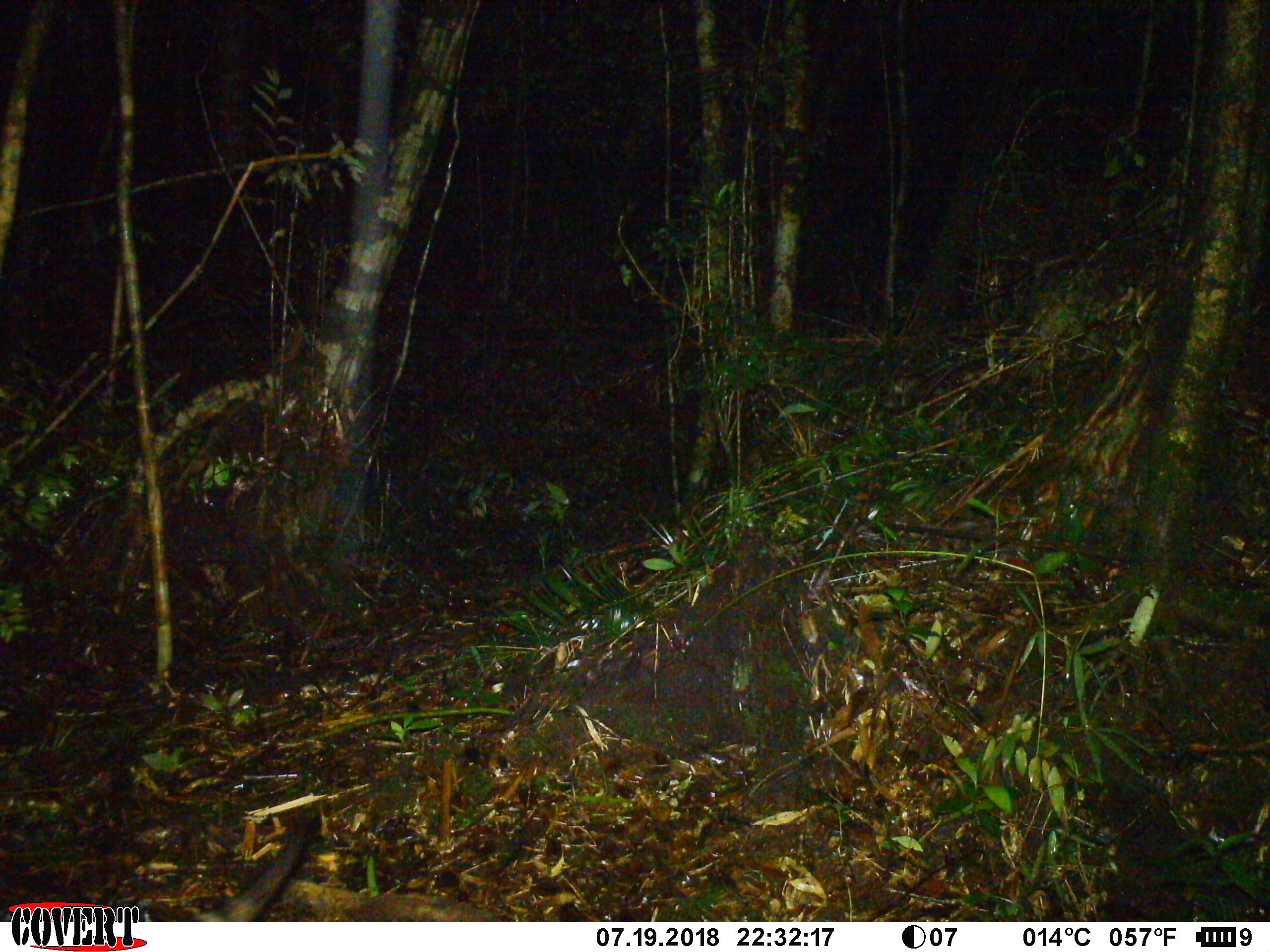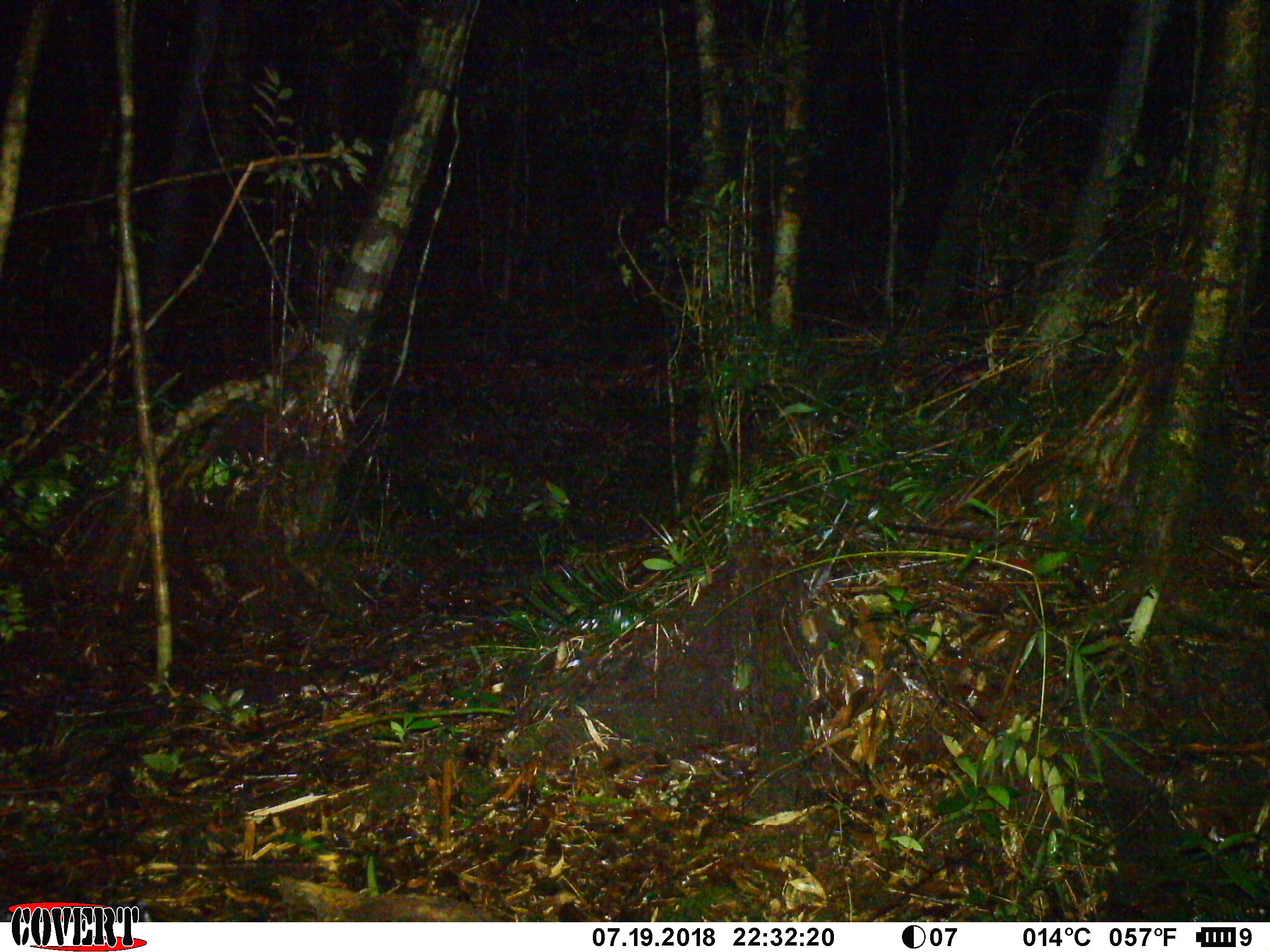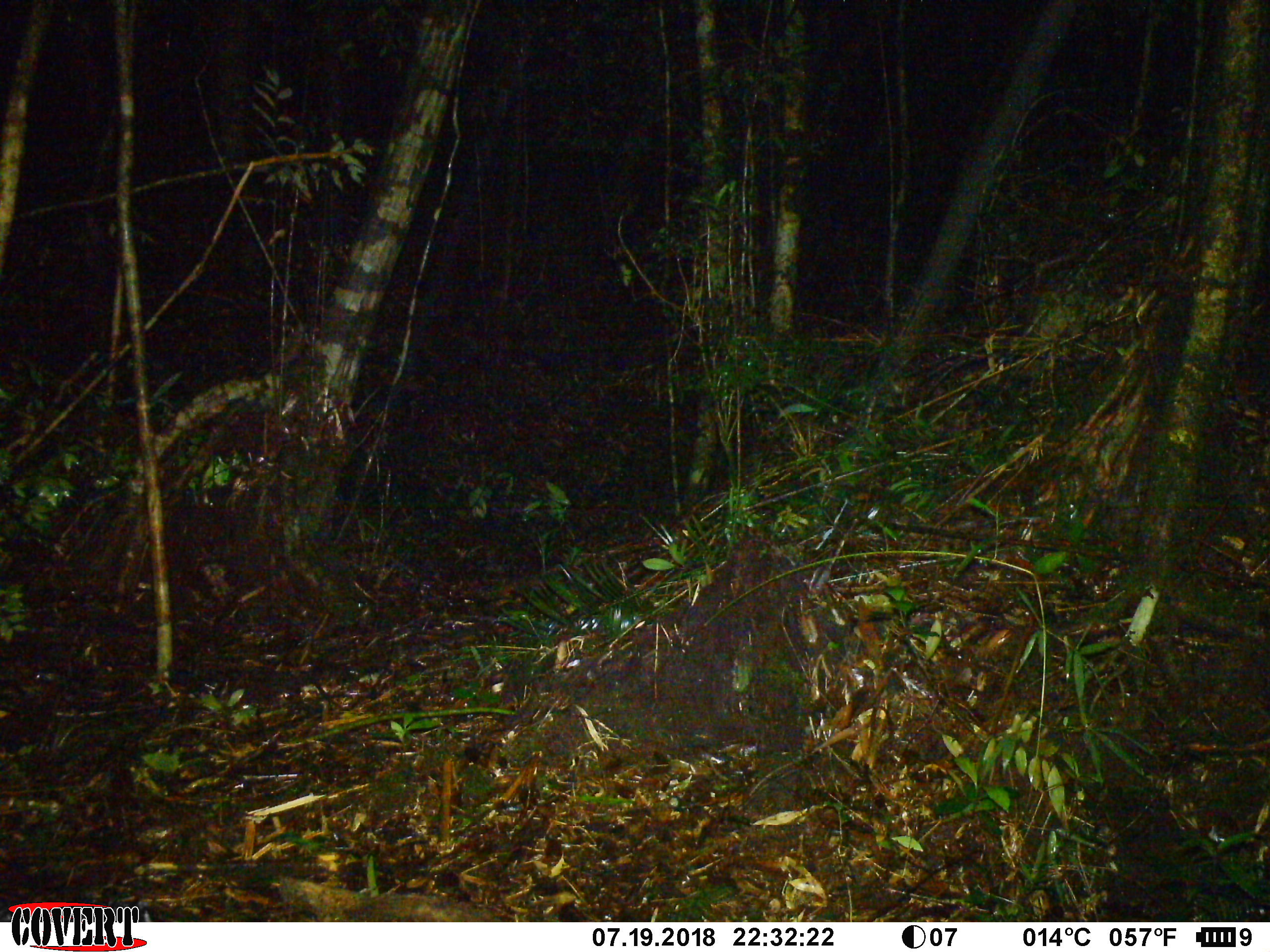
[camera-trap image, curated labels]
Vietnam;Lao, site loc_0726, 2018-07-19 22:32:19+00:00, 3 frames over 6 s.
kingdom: Animalia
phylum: Chordata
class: Mammalia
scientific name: Mammalia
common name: mammal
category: unidentified small mammal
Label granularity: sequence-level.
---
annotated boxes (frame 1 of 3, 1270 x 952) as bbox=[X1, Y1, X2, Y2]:
unidentified small mammal: bbox=[0, 804, 322, 921]